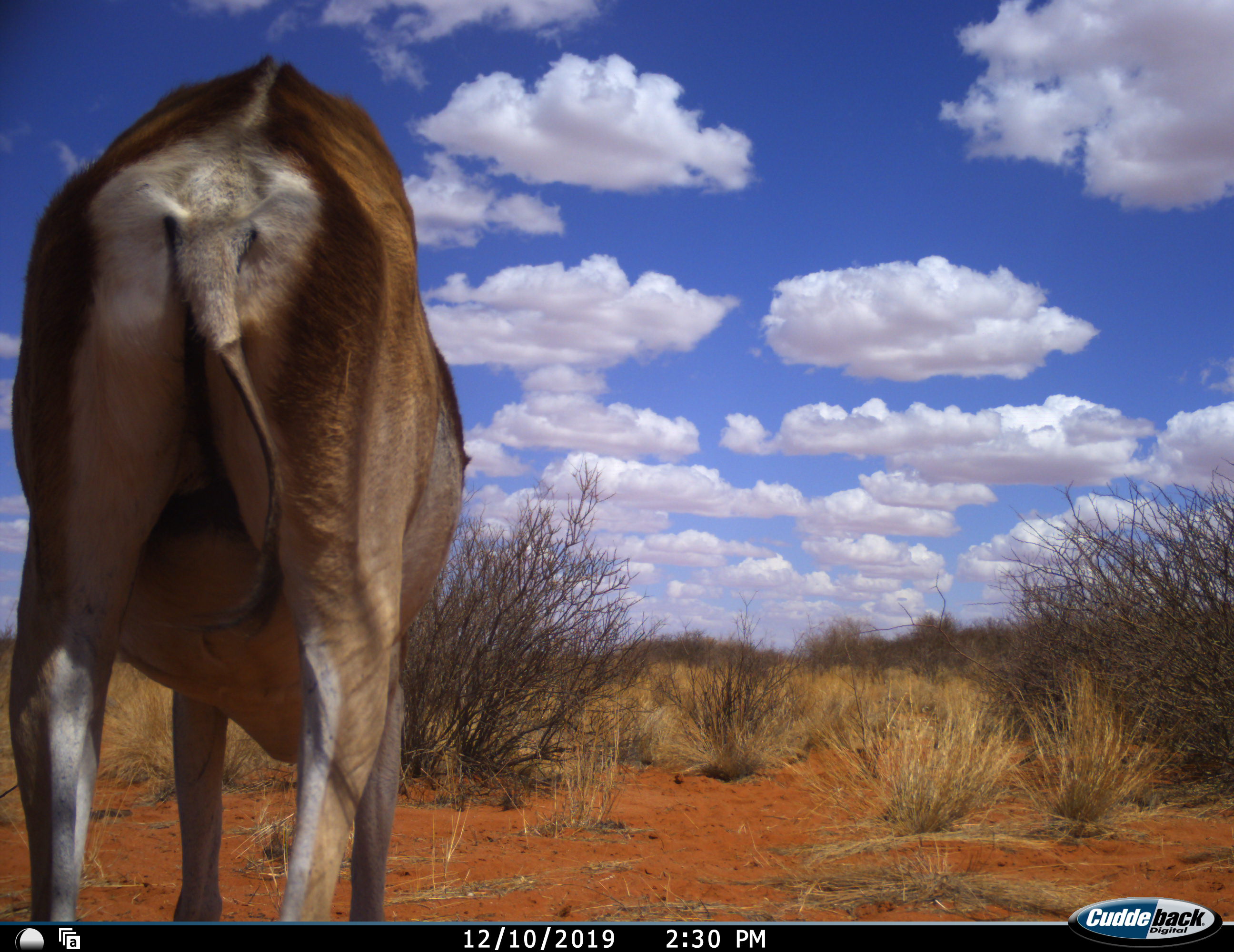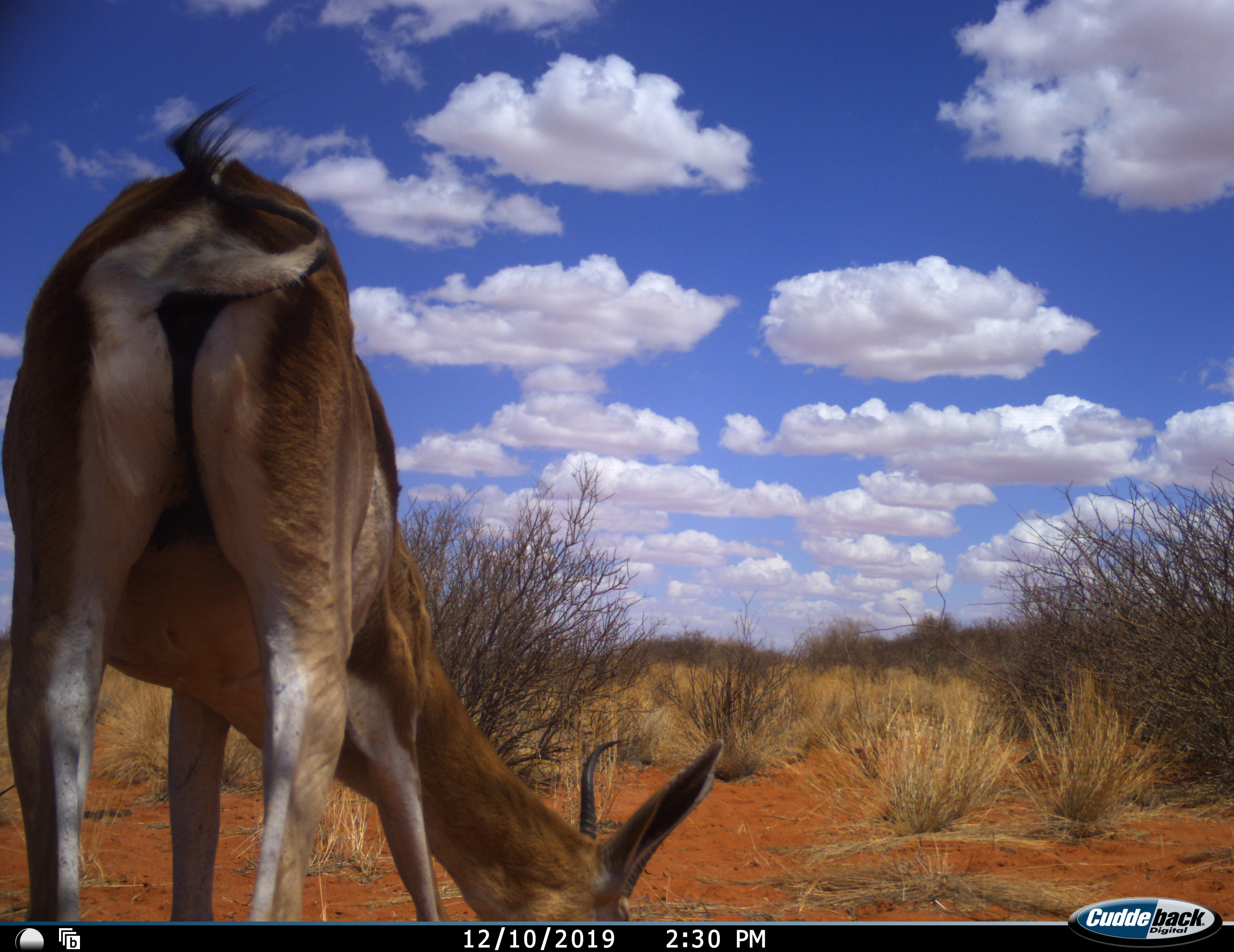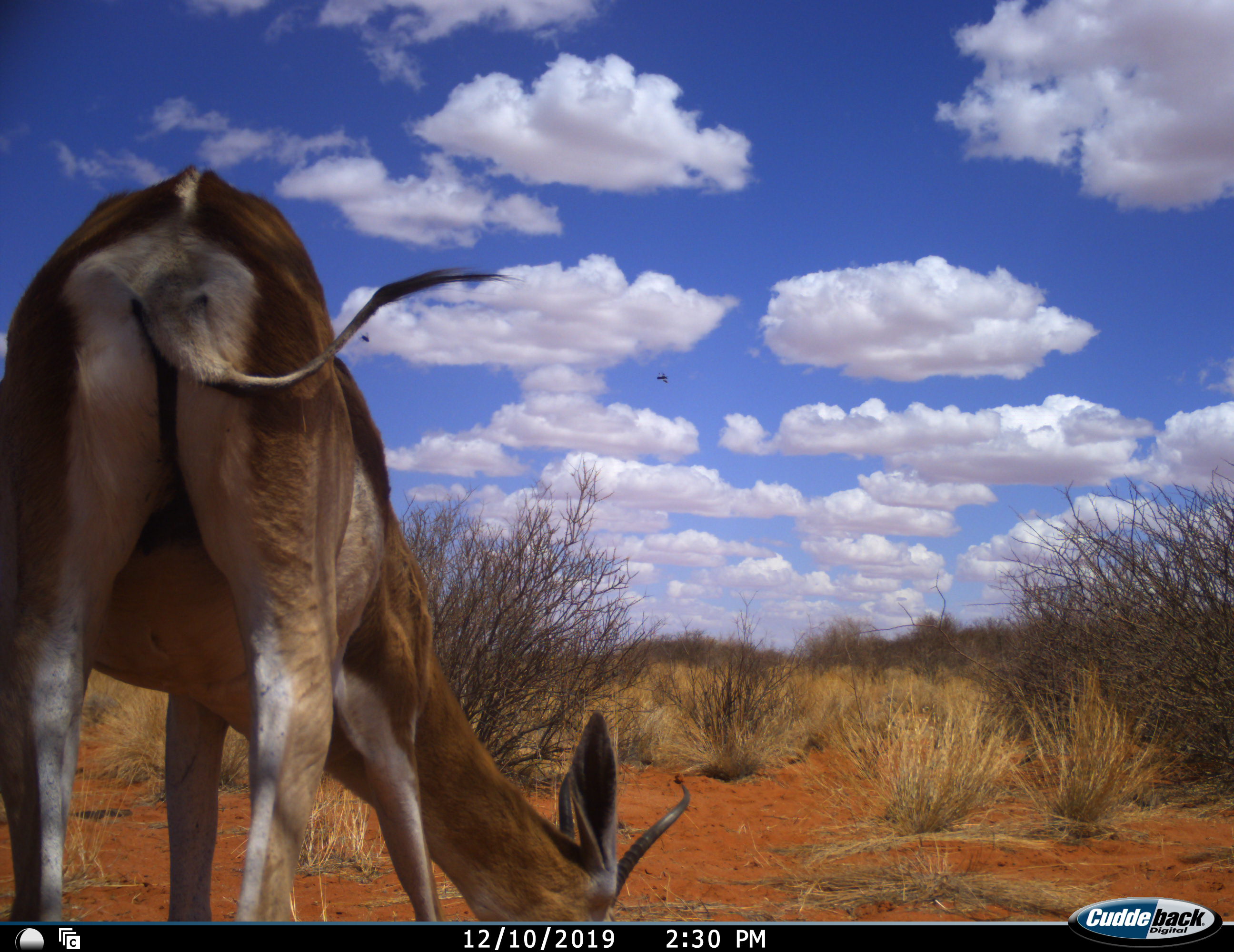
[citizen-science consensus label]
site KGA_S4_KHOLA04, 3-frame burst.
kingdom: Animalia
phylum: Chordata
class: Mammalia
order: Artiodactyla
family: Bovidae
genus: Antidorcas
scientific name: Antidorcas marsupialis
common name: springbok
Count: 1.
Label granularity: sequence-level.